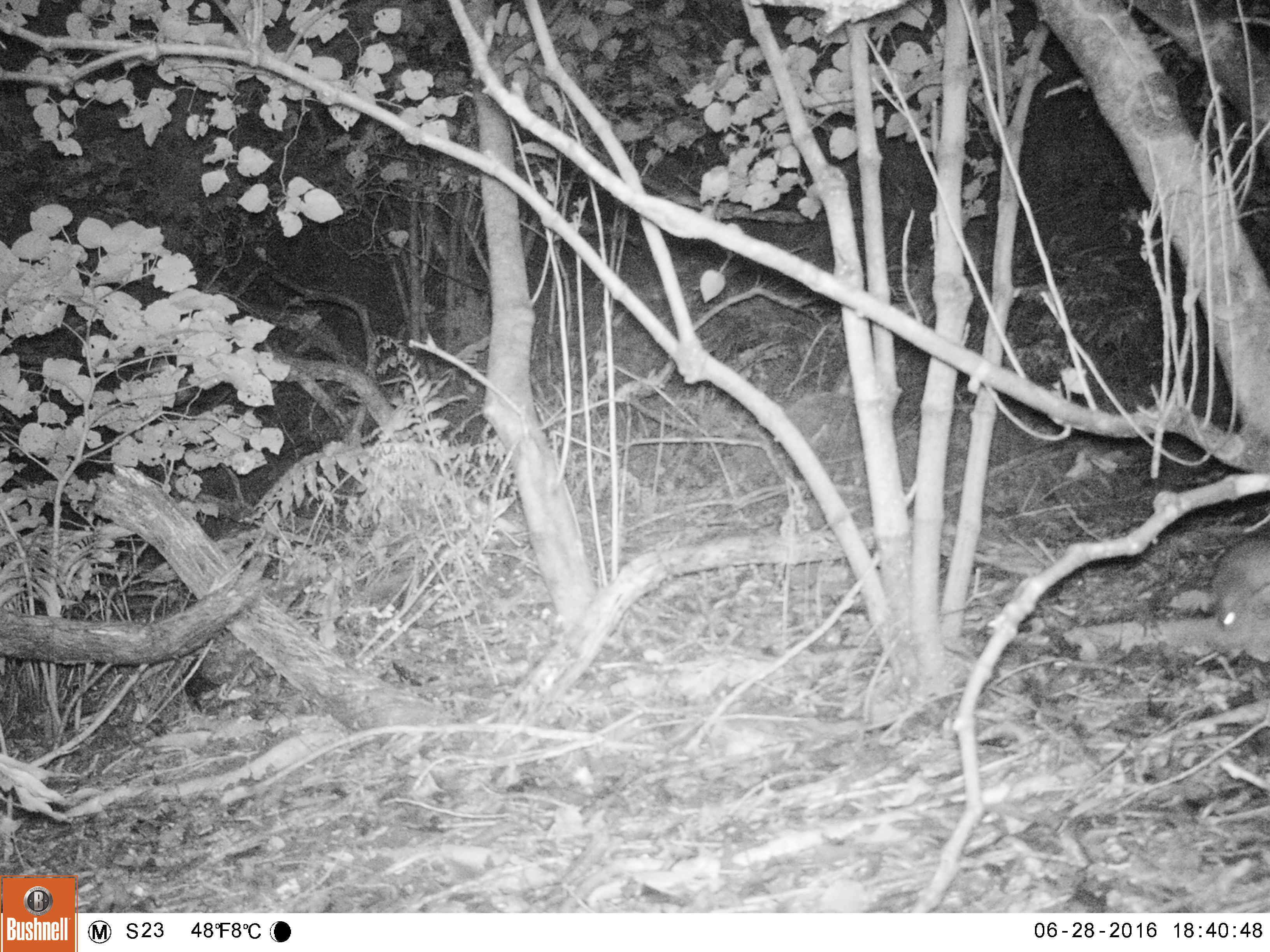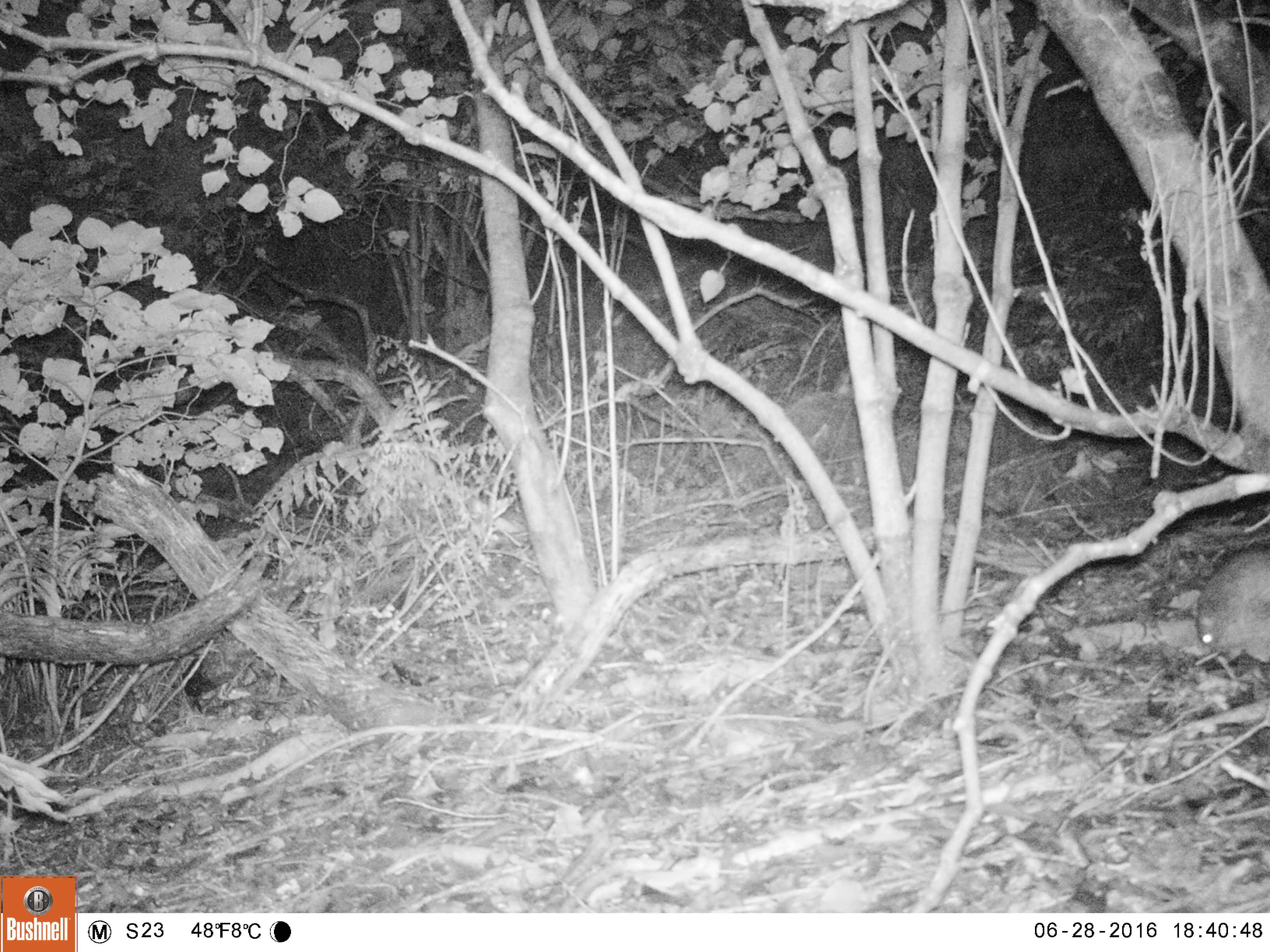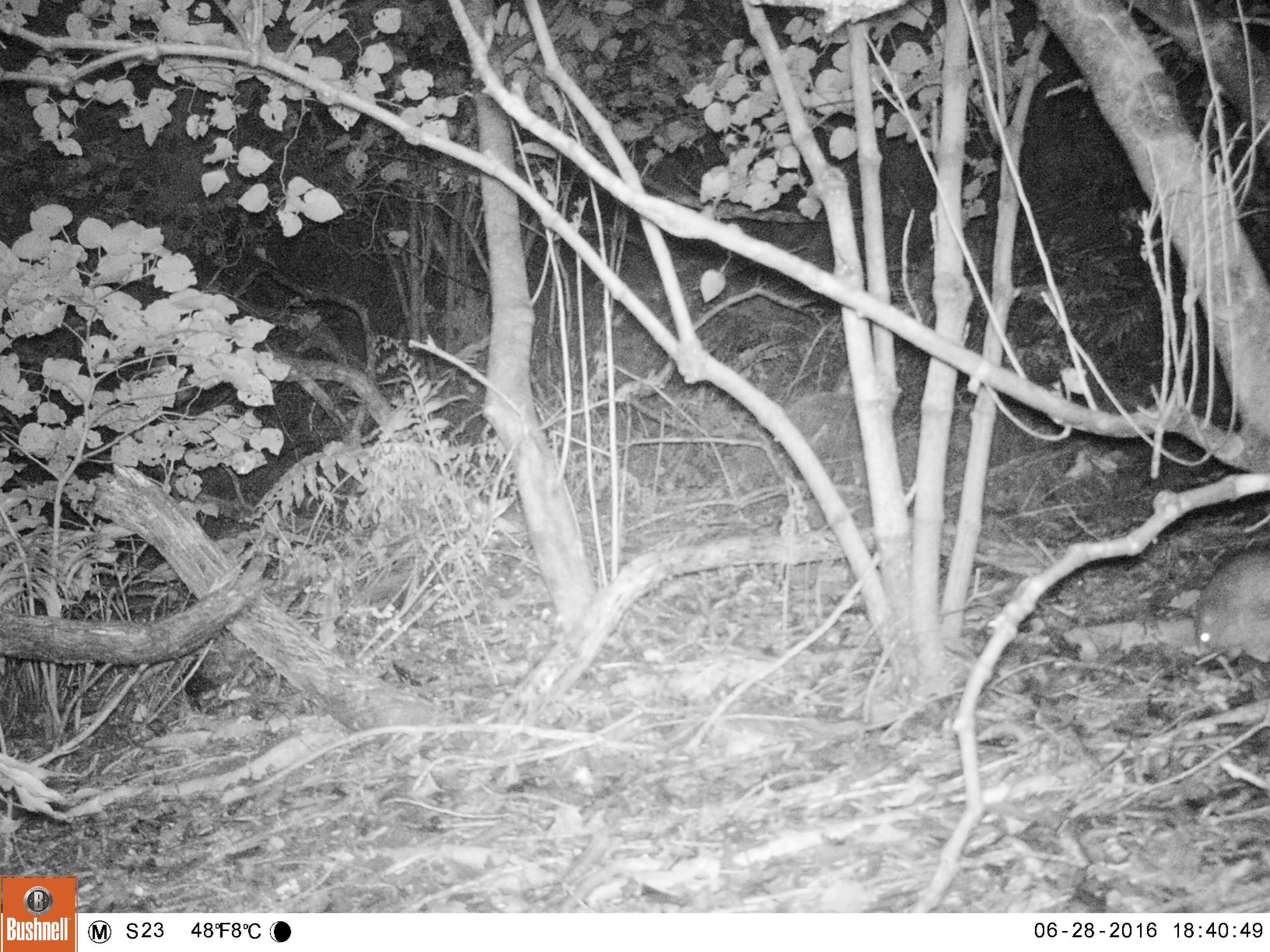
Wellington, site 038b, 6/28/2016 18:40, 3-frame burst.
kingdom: Animalia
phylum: Chordata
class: Mammalia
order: Rodentia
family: Muridae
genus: Rattus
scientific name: Rattus rattus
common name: ship rat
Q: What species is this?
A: Ship rat (Rattus rattus).